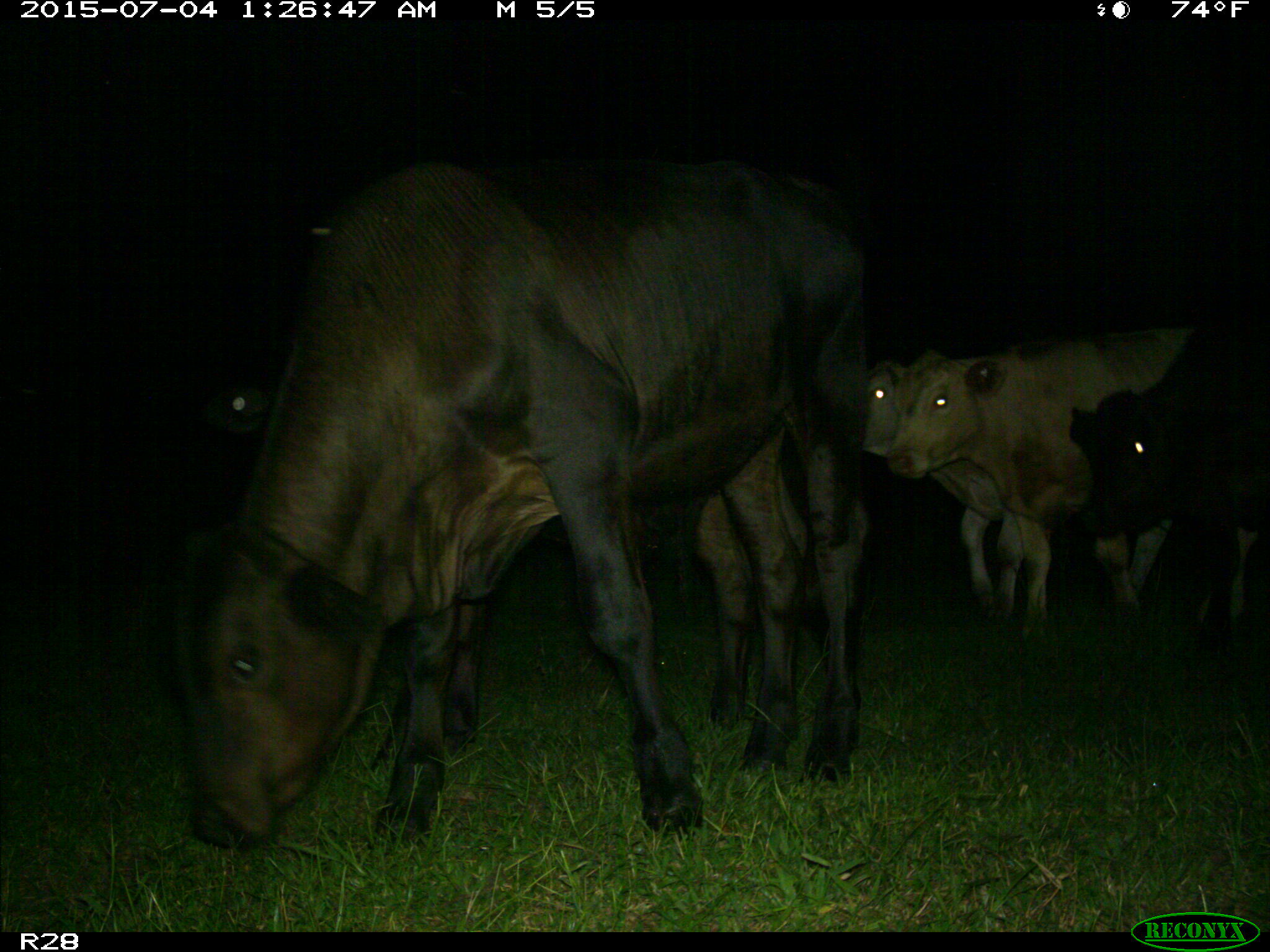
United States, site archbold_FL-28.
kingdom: Animalia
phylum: Chordata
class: Mammalia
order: Artiodactyla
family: Bovidae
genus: Bos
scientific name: Bos taurus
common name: domestic cow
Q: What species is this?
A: Bos taurus (domestic cow).